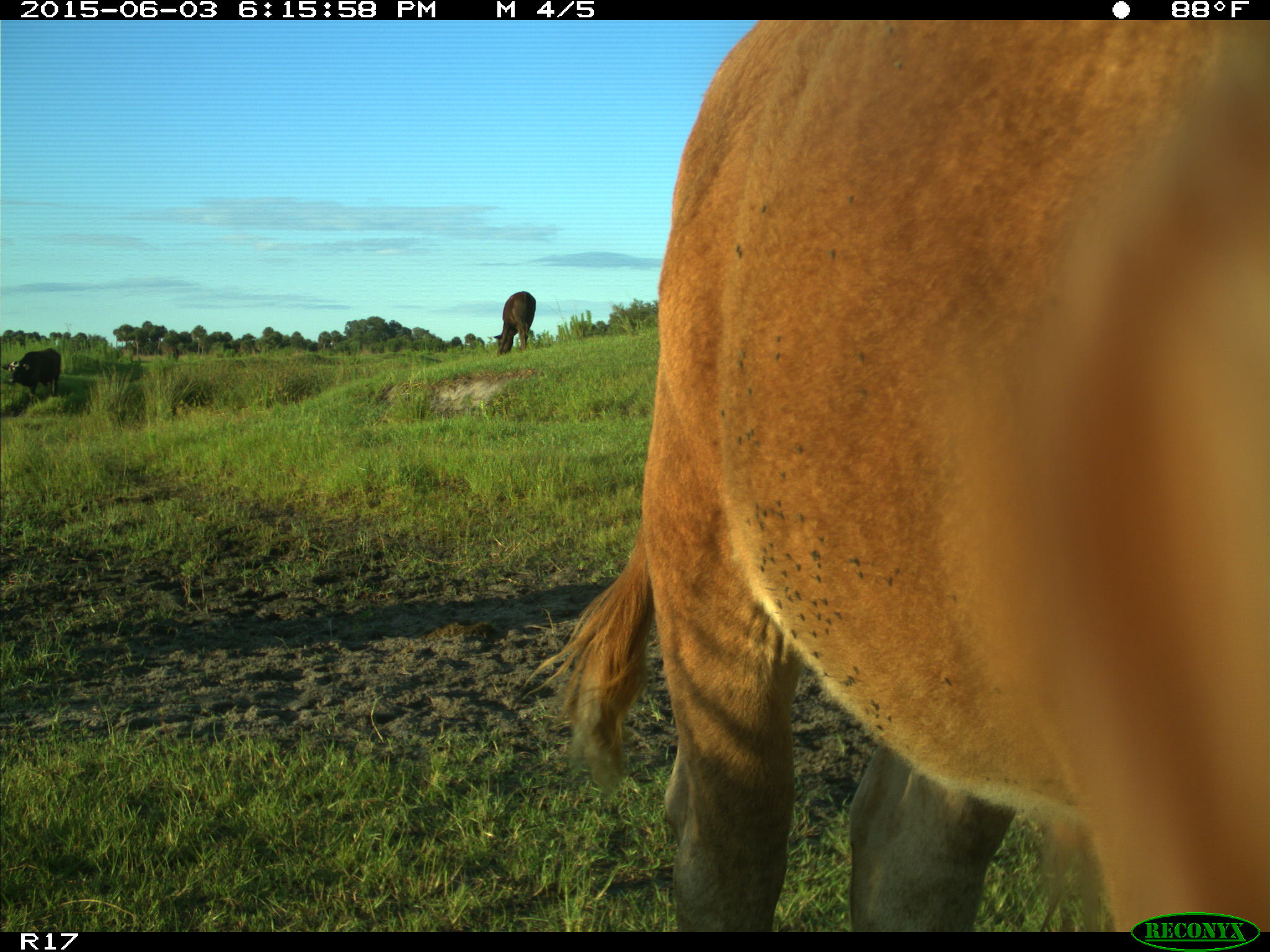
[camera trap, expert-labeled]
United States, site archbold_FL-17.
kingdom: Animalia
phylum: Chordata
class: Mammalia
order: Artiodactyla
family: Bovidae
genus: Bos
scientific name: Bos taurus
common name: domestic cow